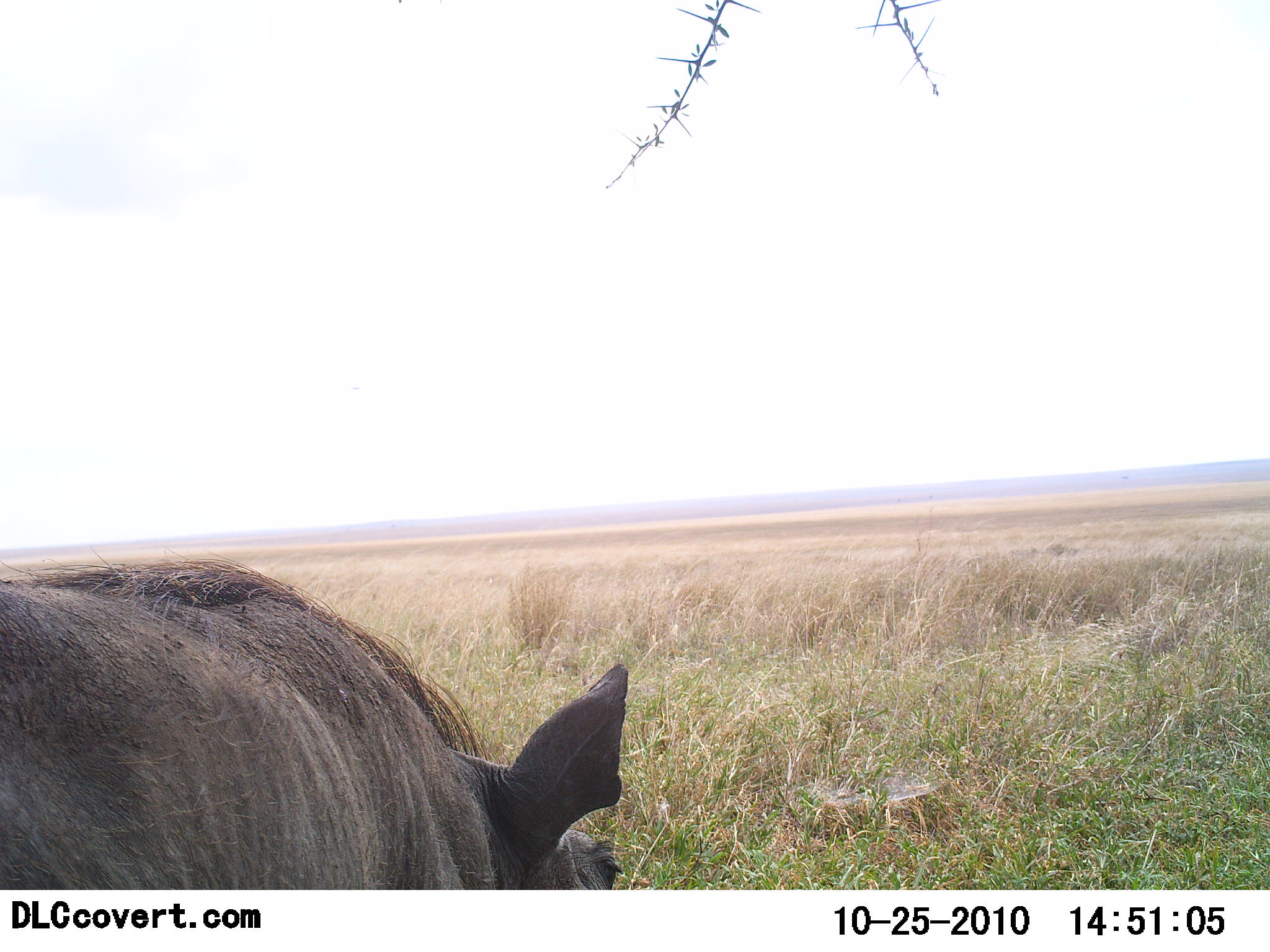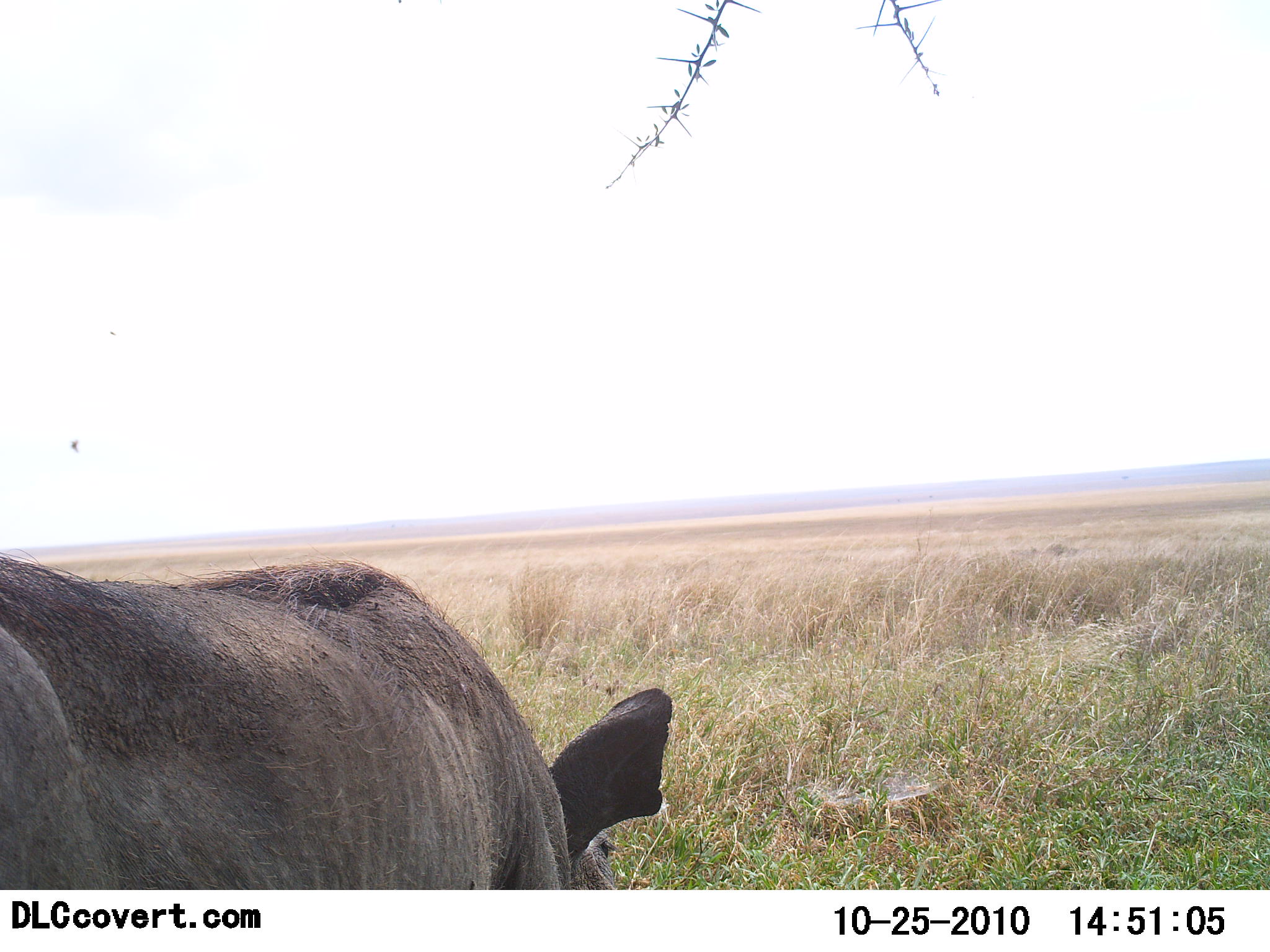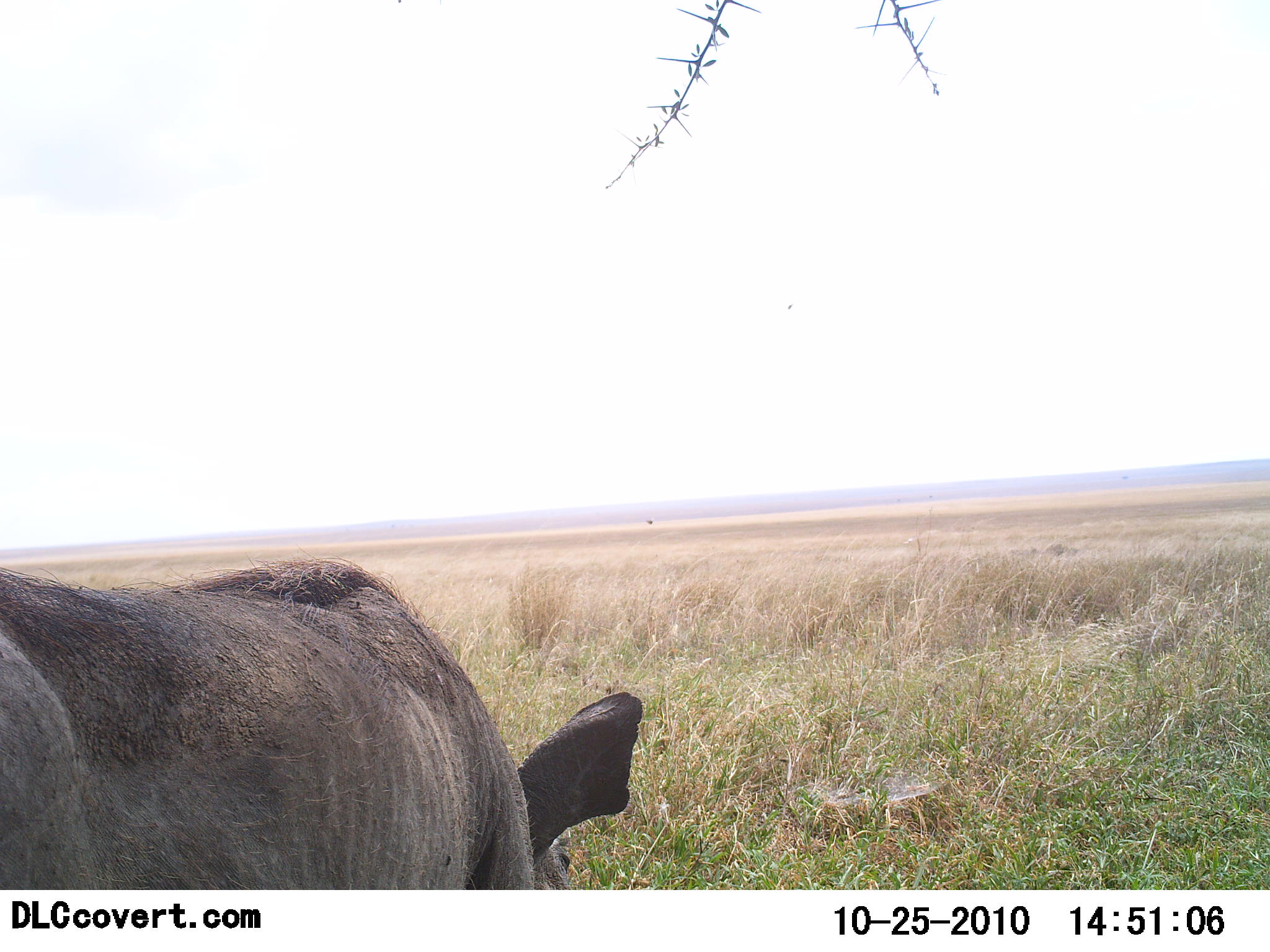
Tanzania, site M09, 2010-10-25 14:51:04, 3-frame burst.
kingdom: Animalia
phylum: Chordata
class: Mammalia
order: Artiodactyla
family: Suidae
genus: Phacochoerus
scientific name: Phacochoerus africanus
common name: warthog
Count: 1.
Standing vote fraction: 82%.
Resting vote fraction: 0%.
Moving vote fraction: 6%.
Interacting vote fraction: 0%.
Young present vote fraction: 0%.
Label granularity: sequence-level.